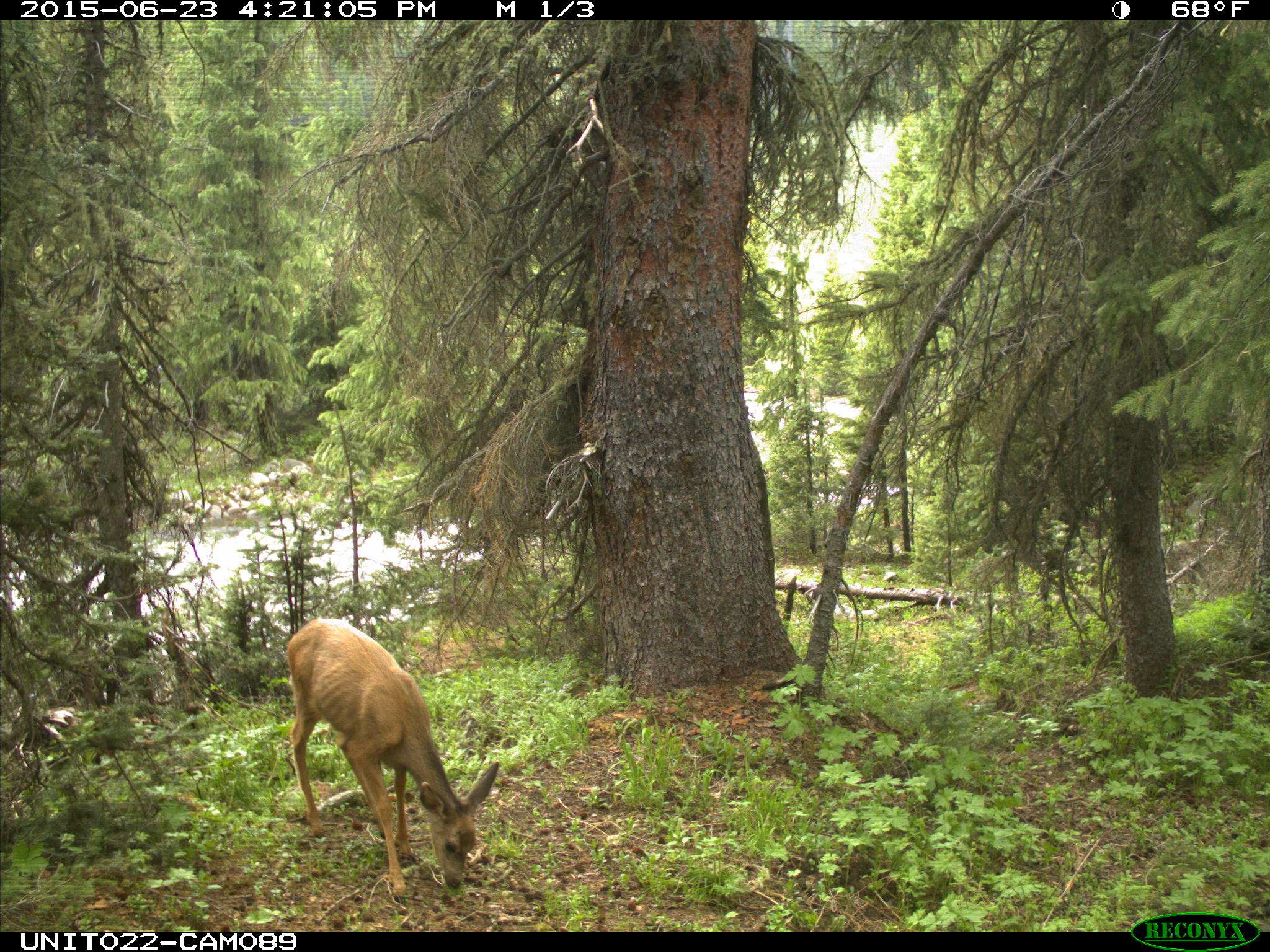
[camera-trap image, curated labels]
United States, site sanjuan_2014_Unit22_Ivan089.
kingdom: Animalia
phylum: Chordata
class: Mammalia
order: Artiodactyla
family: Cervidae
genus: Odocoileus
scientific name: Odocoileus hemionus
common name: mule deer